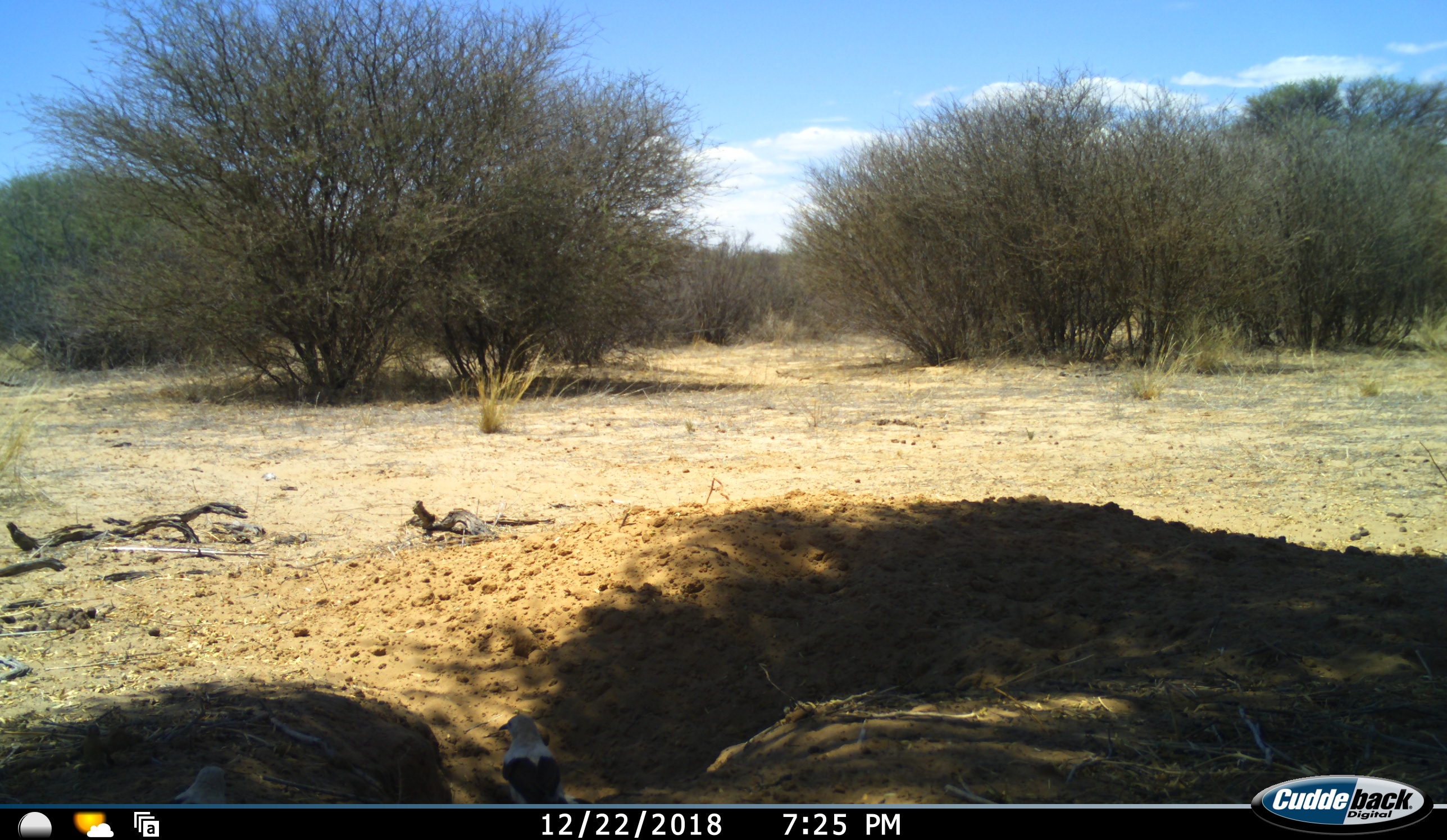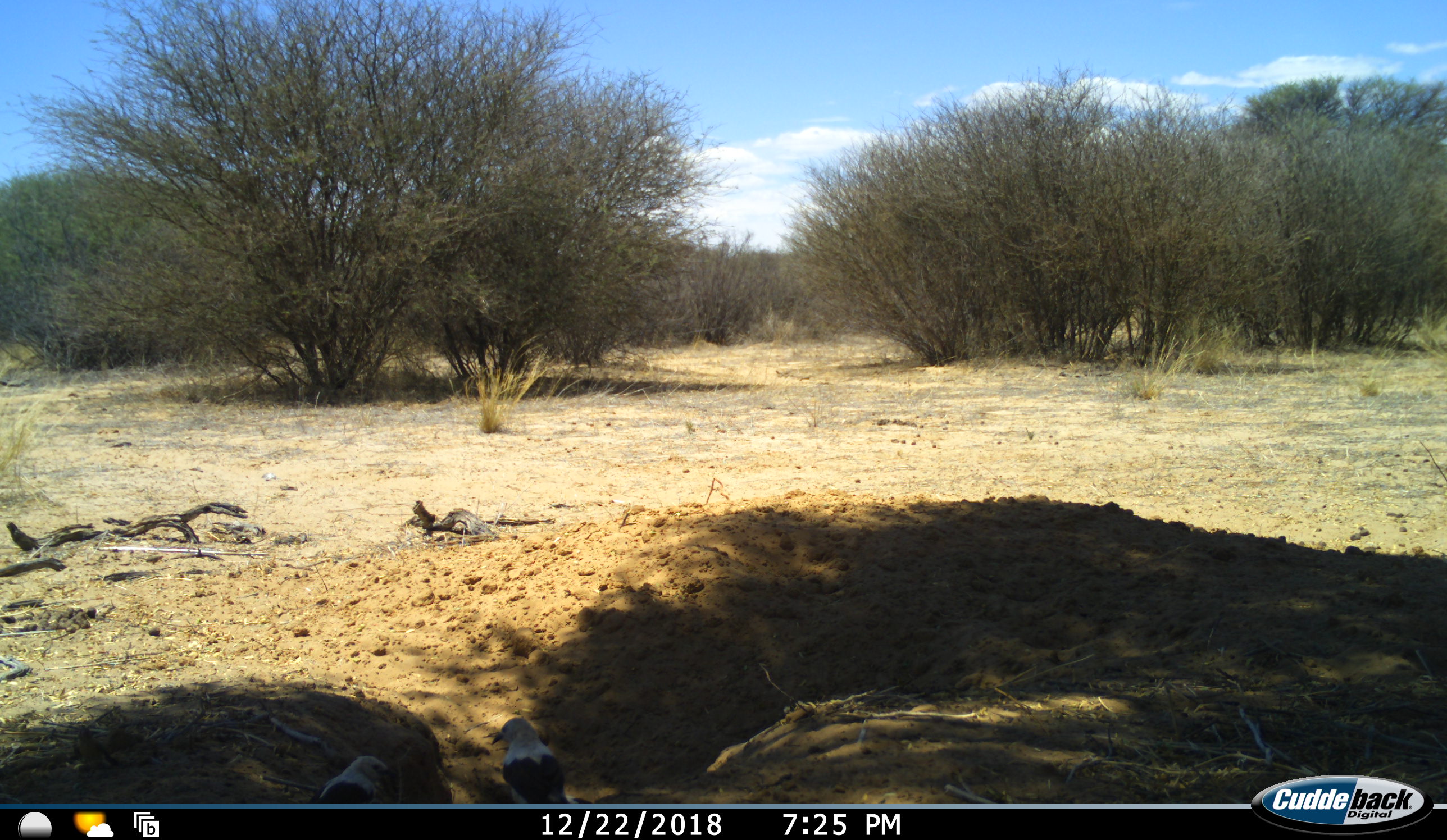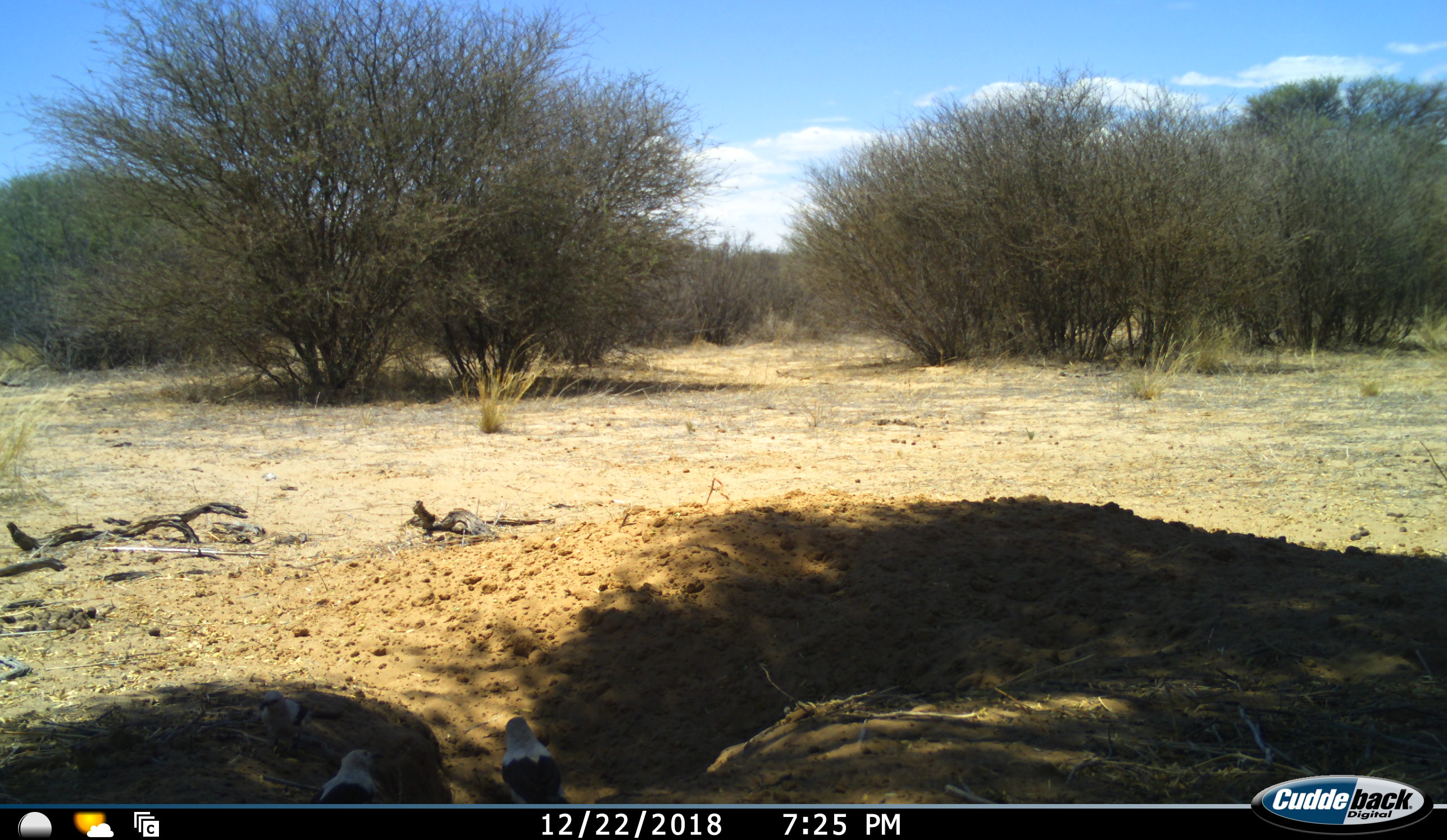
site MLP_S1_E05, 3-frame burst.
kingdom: Animalia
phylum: Chordata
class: Aves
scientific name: Aves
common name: bird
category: birdother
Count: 2.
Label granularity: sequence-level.